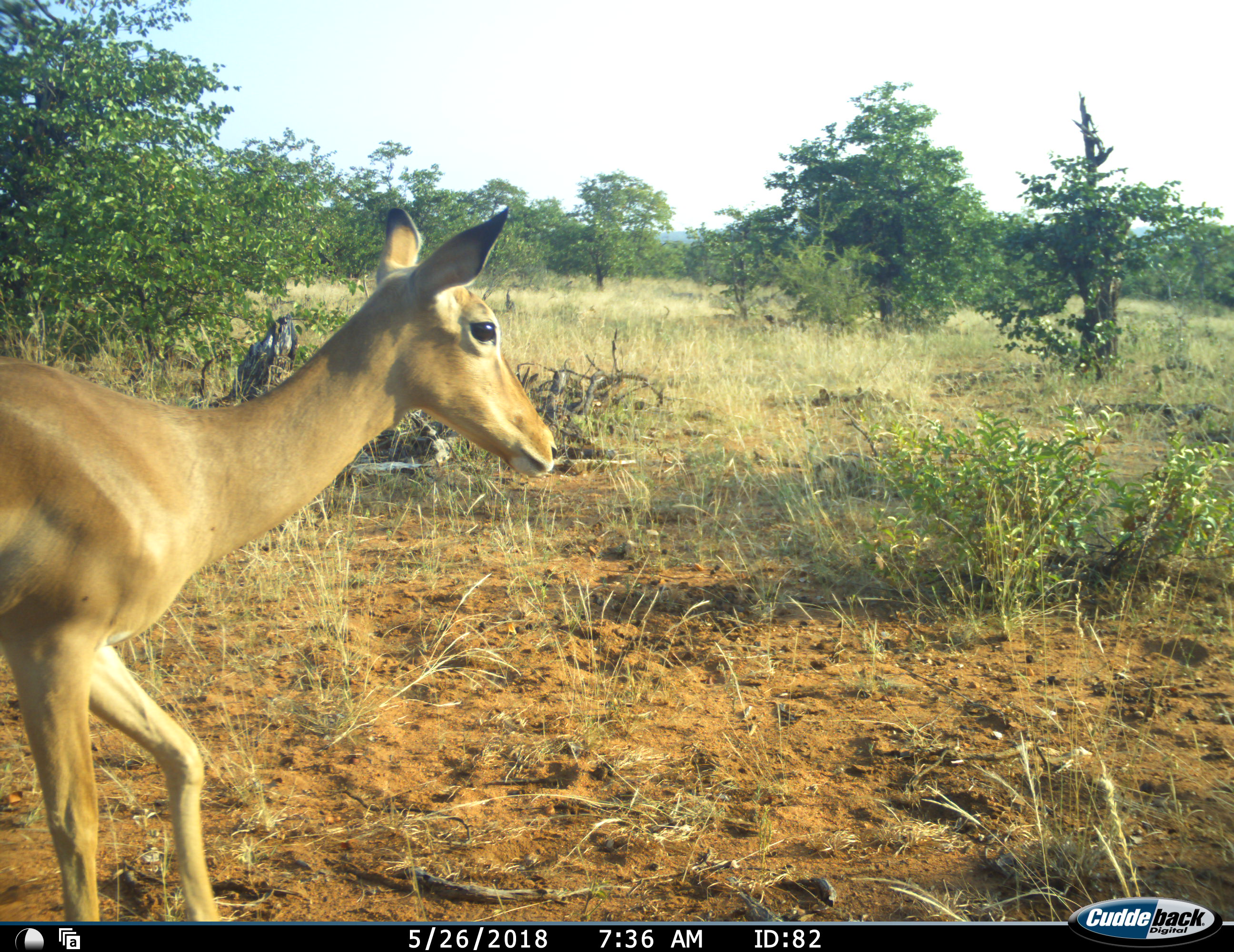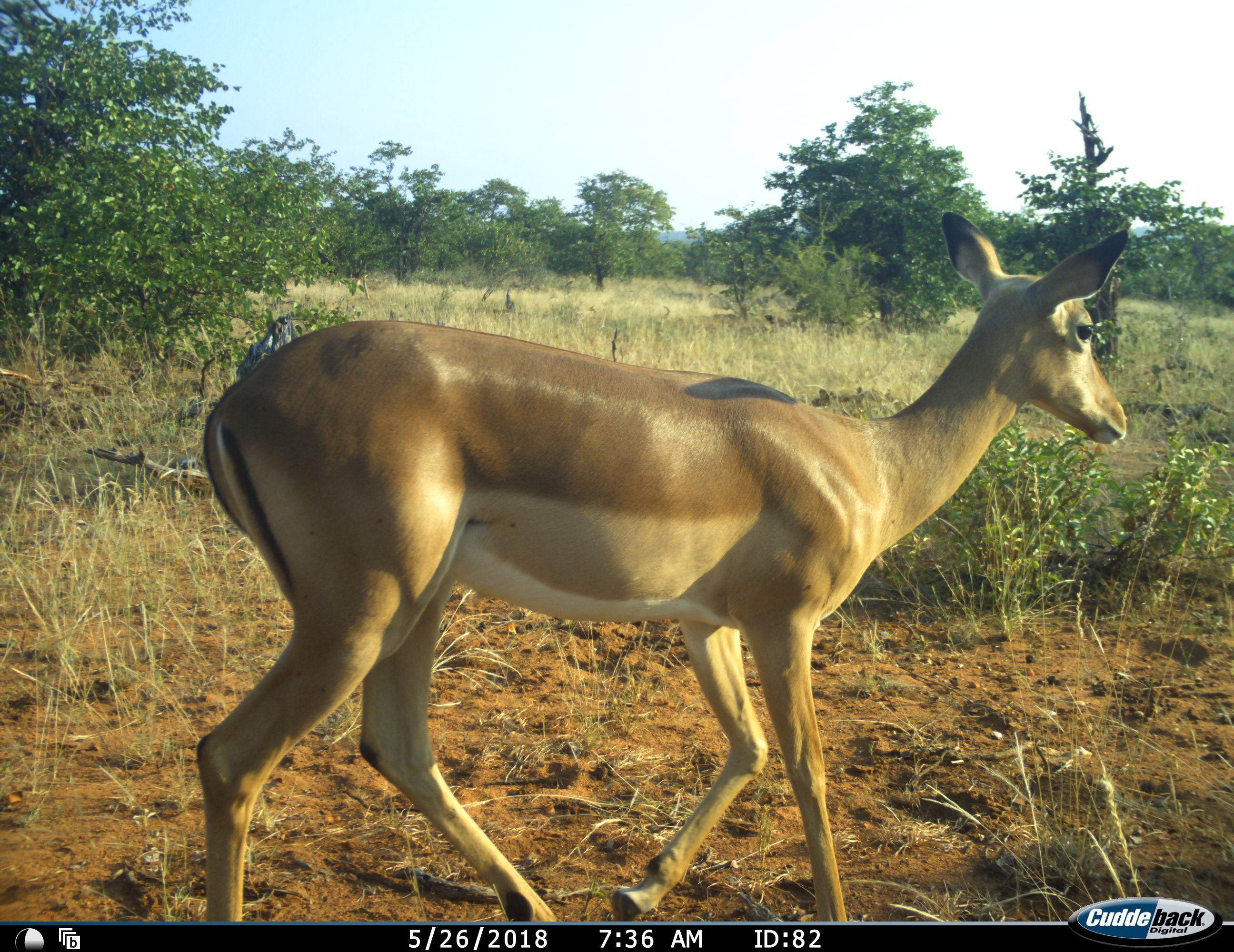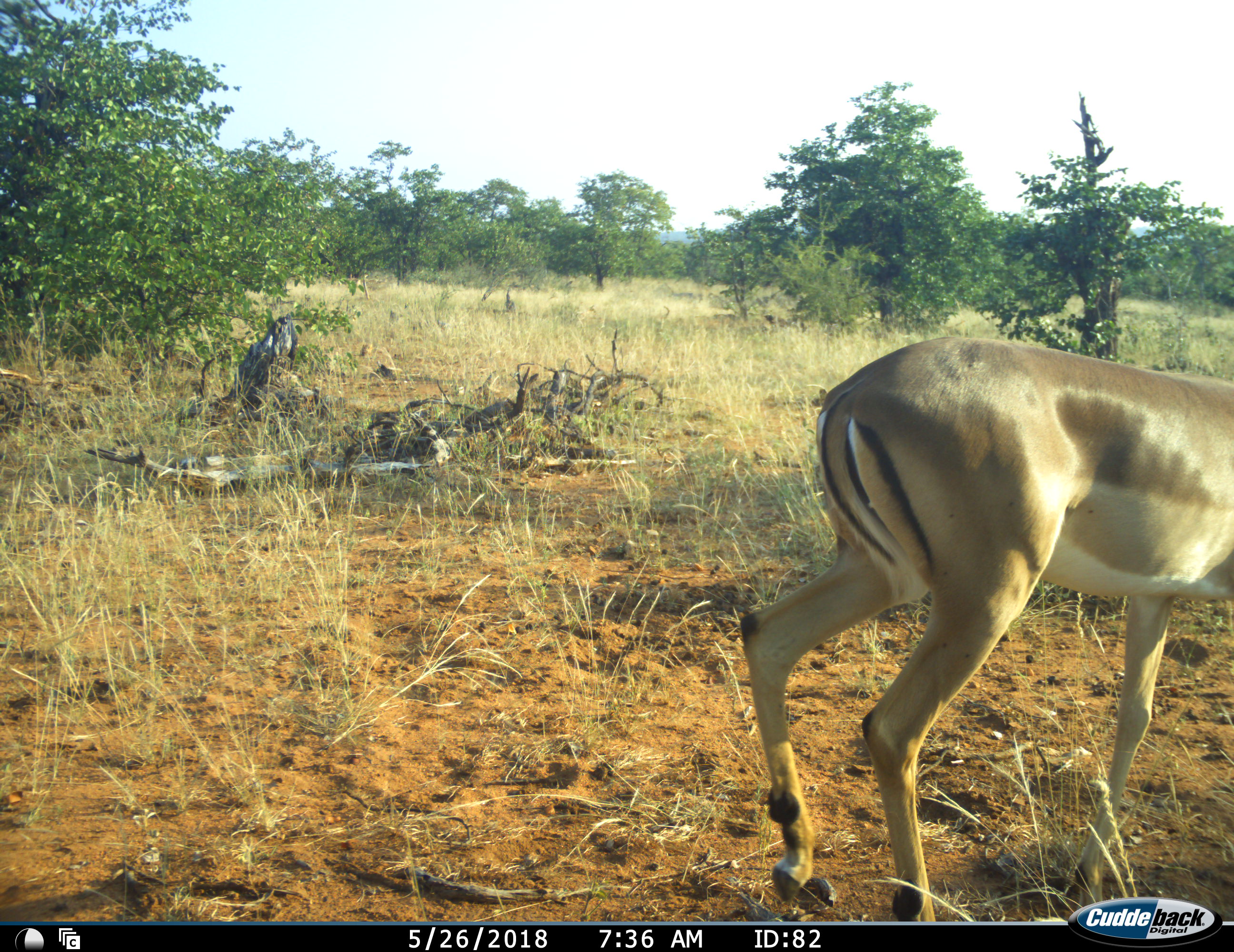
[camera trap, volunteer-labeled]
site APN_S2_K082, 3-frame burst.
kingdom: Animalia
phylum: Chordata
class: Mammalia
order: Artiodactyla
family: Bovidae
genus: Aepyceros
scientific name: Aepyceros melampus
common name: impala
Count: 1.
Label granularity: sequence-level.